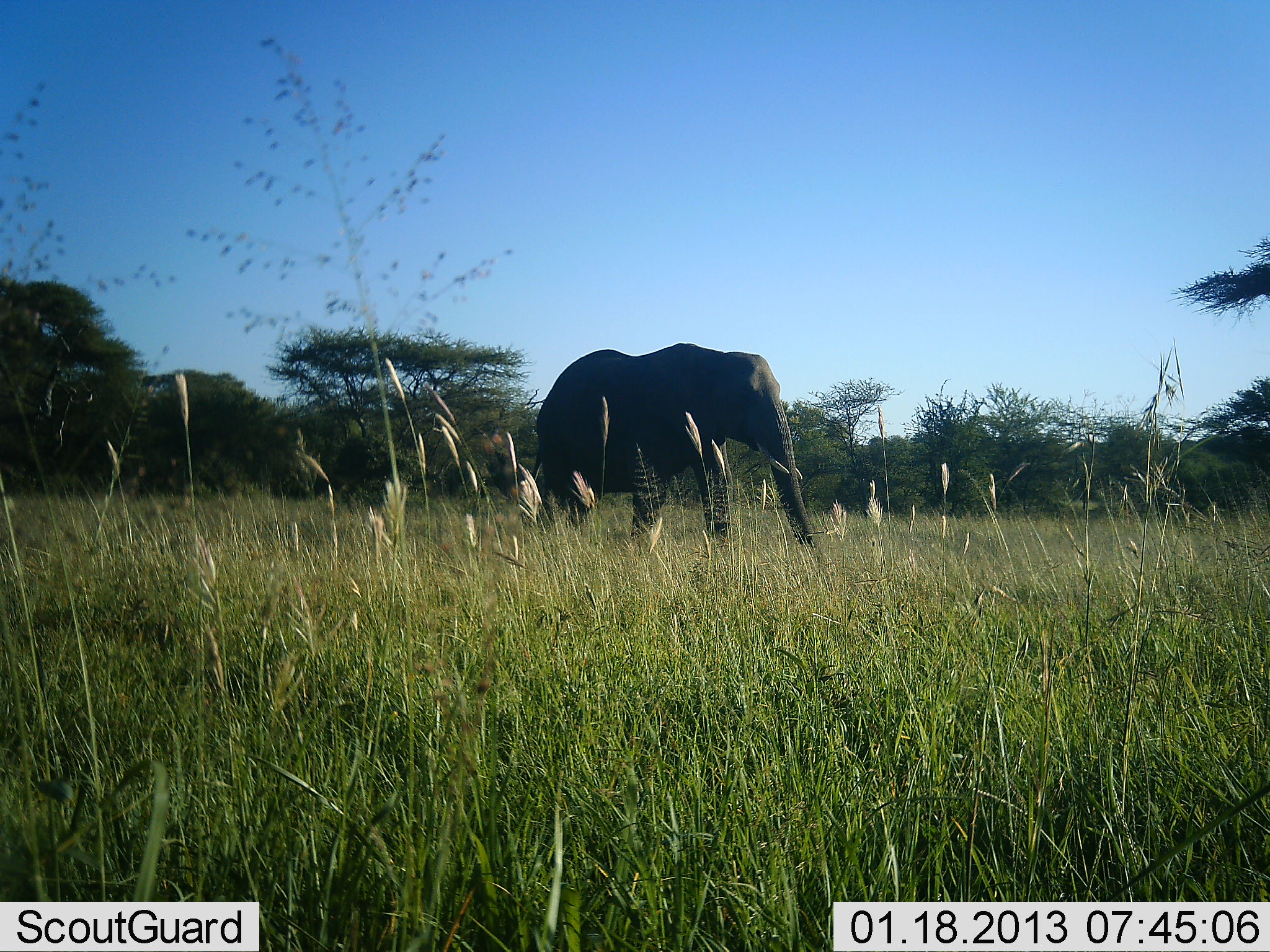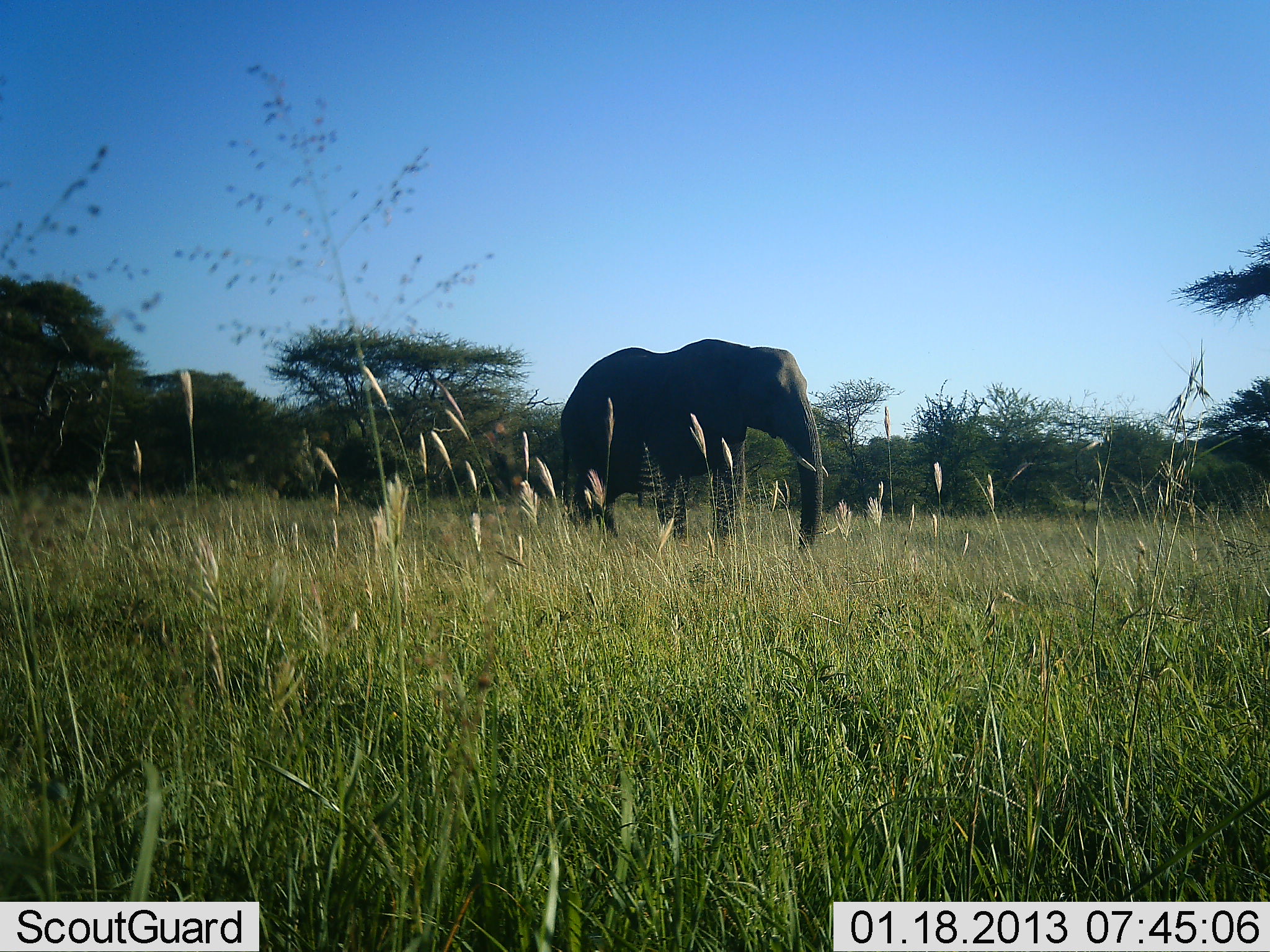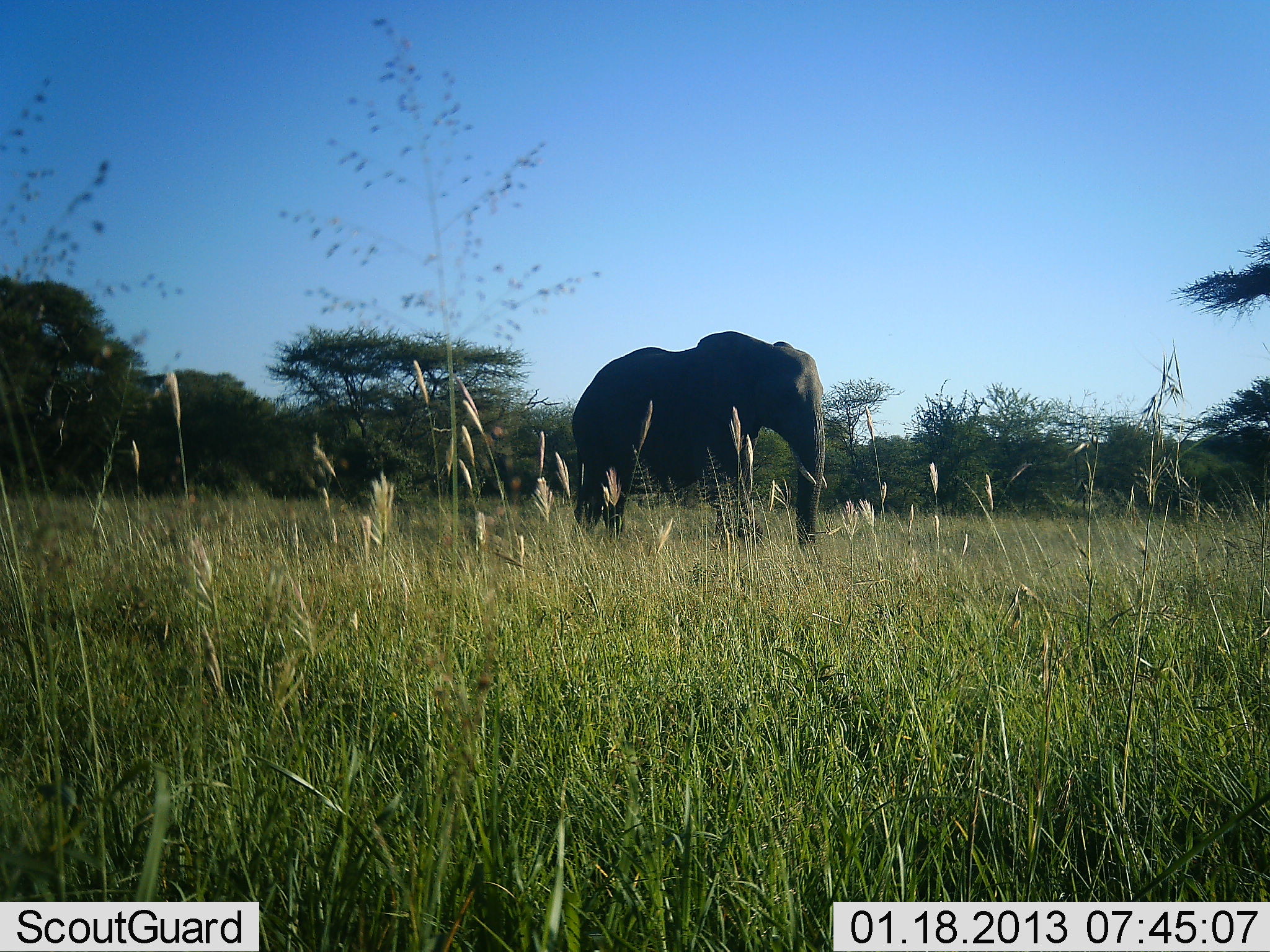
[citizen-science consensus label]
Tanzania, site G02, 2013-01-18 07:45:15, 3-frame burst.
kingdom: Animalia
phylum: Chordata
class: Mammalia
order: Proboscidea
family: Elephantidae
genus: Loxodonta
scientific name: Loxodonta africana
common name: african bush elephant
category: elephant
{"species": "elephant (african bush elephant) (Loxodonta africana)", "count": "1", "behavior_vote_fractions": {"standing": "24%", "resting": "0%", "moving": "73%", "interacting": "0%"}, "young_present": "0%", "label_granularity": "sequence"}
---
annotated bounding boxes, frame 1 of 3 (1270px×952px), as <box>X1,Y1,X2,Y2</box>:
animal: <box>516,342,817,557</box>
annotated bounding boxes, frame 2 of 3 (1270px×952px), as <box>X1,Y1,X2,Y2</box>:
animal: <box>559,339,829,552</box>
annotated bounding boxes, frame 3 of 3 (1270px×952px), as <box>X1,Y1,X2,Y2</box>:
animal: <box>571,331,827,550</box>